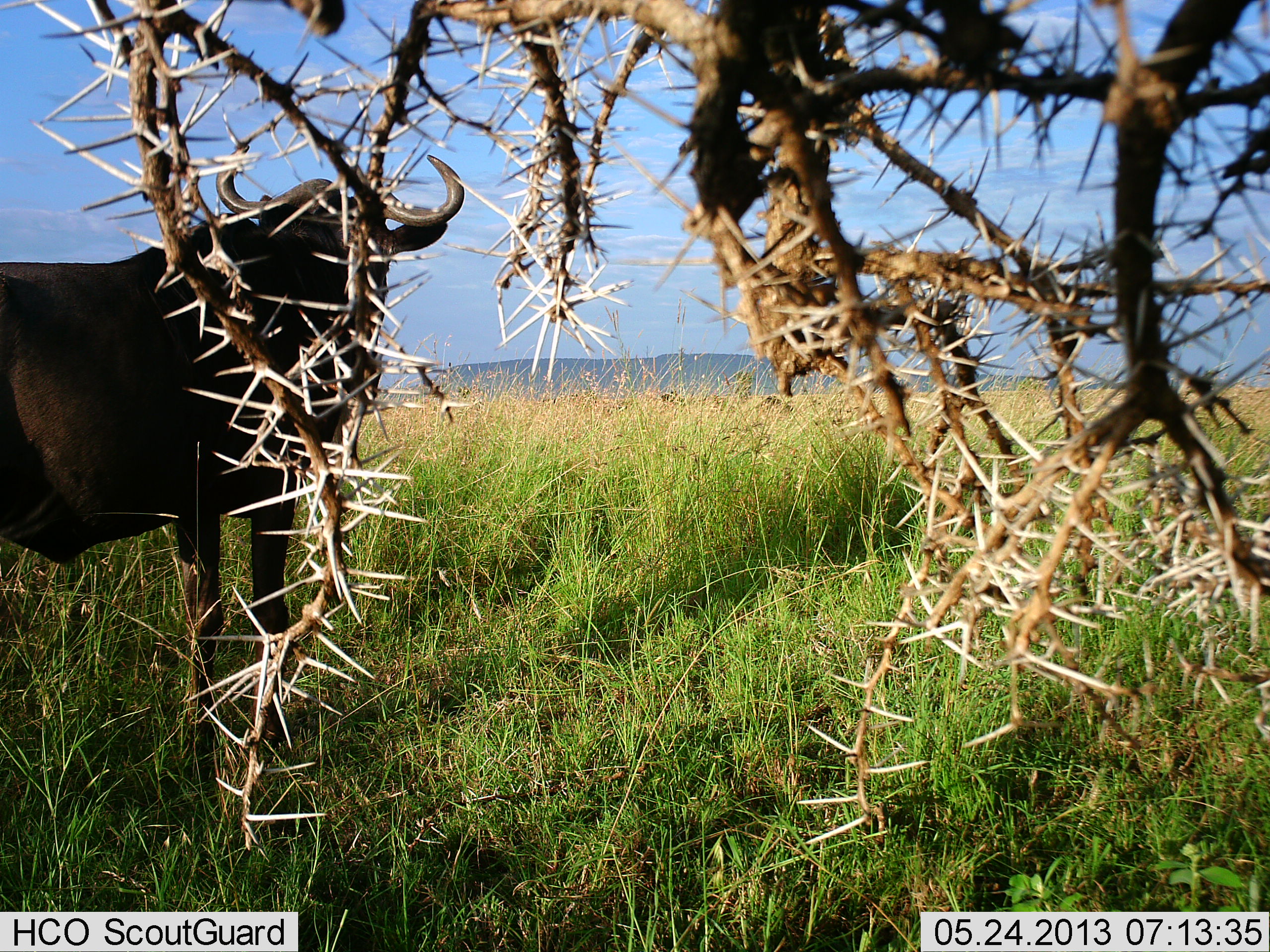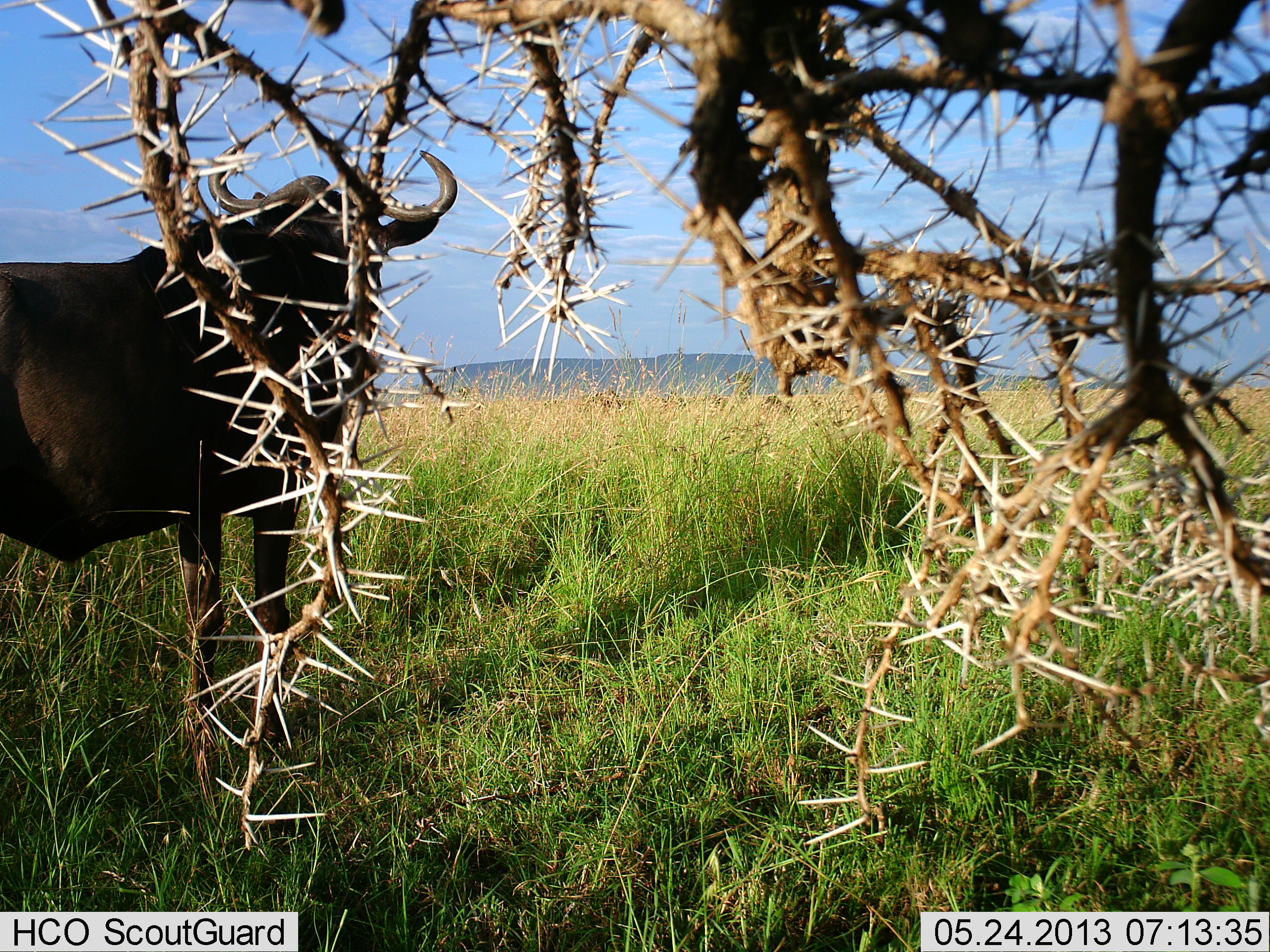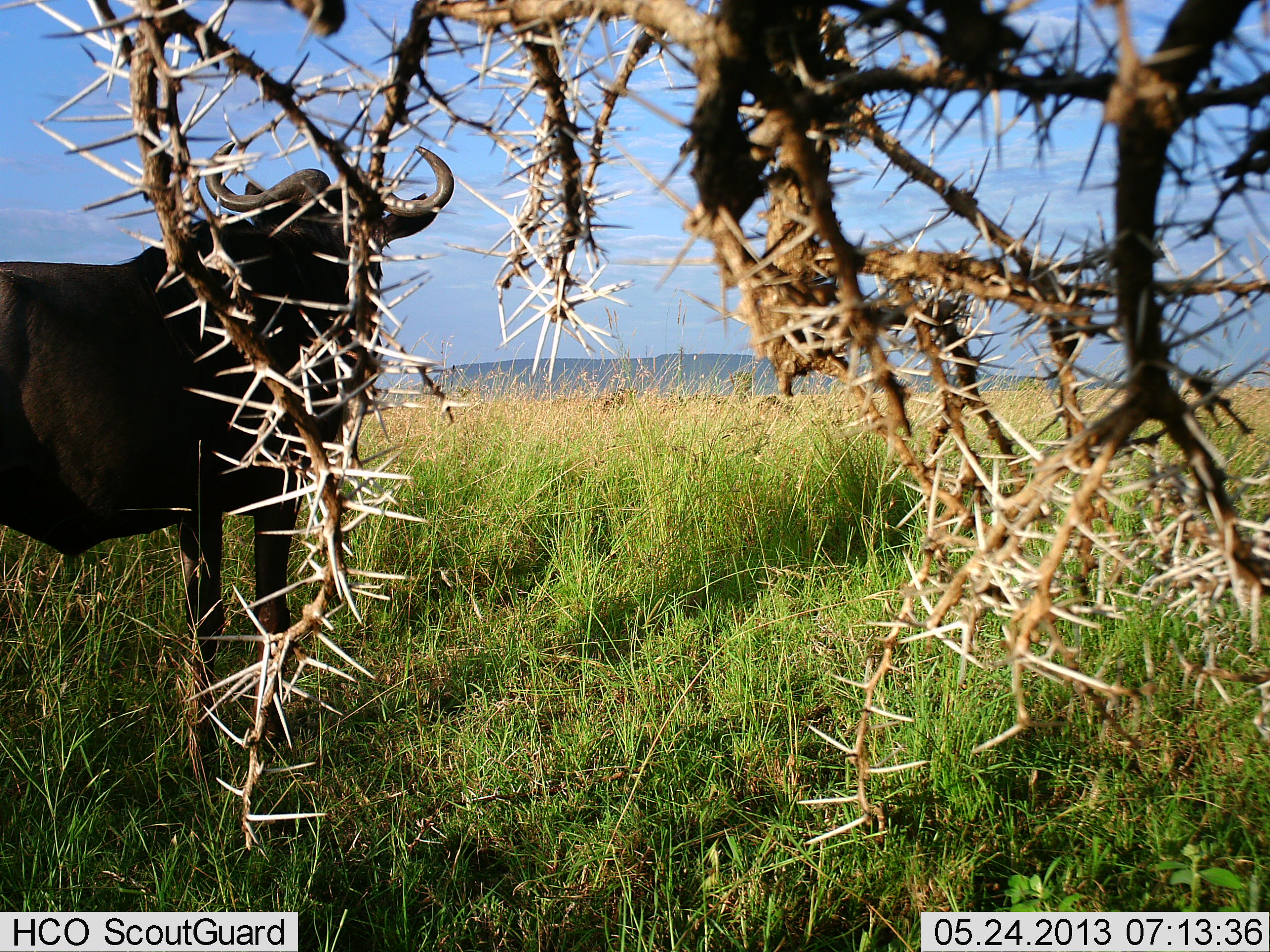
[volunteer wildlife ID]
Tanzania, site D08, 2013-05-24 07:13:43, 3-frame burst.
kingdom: Animalia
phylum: Chordata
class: Mammalia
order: Artiodactyla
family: Bovidae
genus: Connochaetes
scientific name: Connochaetes taurinus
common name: blue wildebeest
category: wildebeest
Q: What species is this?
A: Wildebeest (blue wildebeest) (Connochaetes taurinus).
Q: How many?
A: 1.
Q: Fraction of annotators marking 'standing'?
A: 100%.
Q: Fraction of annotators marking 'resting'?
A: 0%.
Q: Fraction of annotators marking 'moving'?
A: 0%.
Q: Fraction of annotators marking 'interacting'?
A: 0%.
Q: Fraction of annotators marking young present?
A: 0%.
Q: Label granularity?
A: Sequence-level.